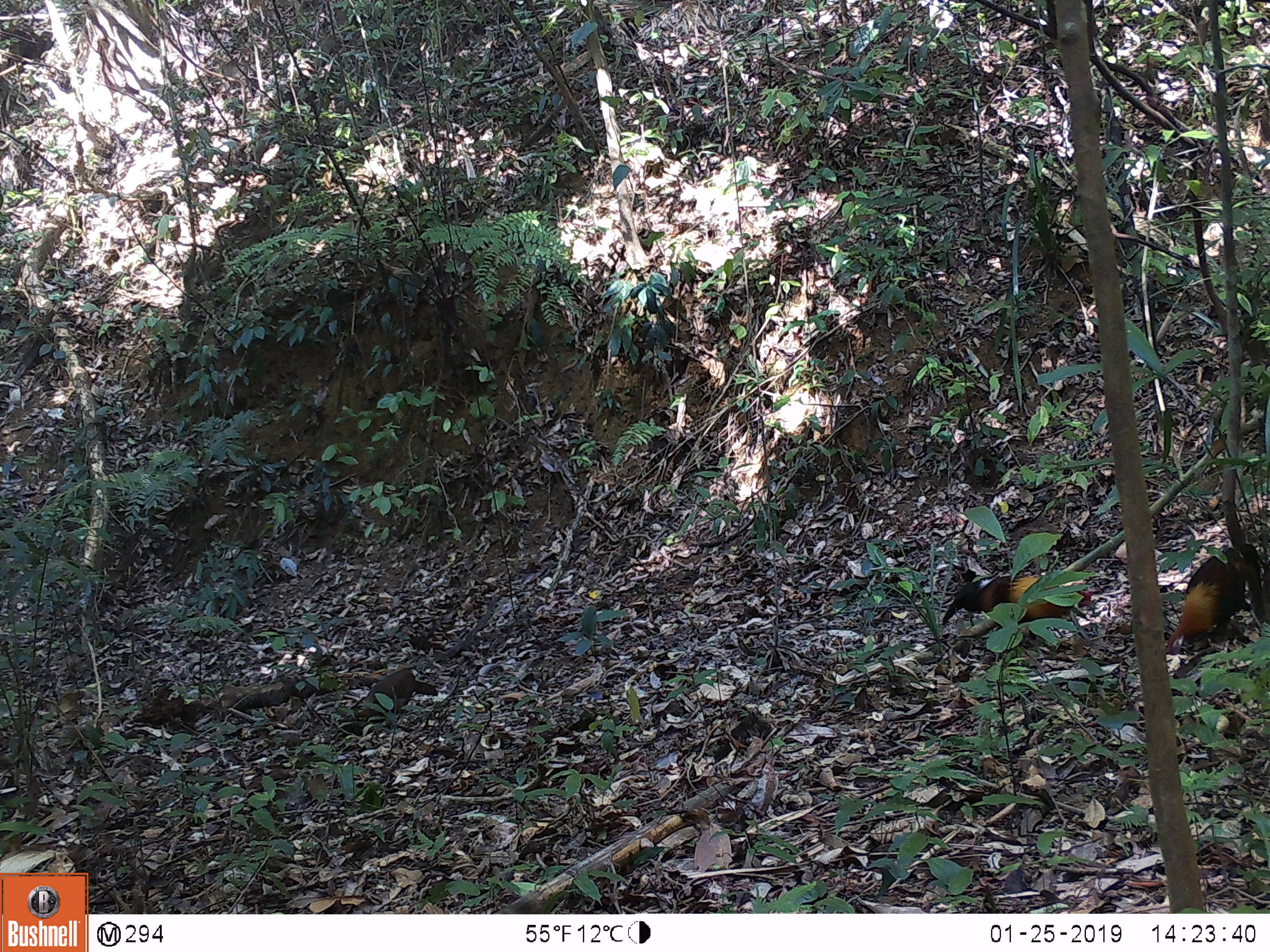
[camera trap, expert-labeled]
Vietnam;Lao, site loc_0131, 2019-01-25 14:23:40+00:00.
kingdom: Animalia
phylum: Chordata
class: Aves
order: Galliformes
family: Phasianidae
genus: Gallus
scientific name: Gallus gallus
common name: red junglefowl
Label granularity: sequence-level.